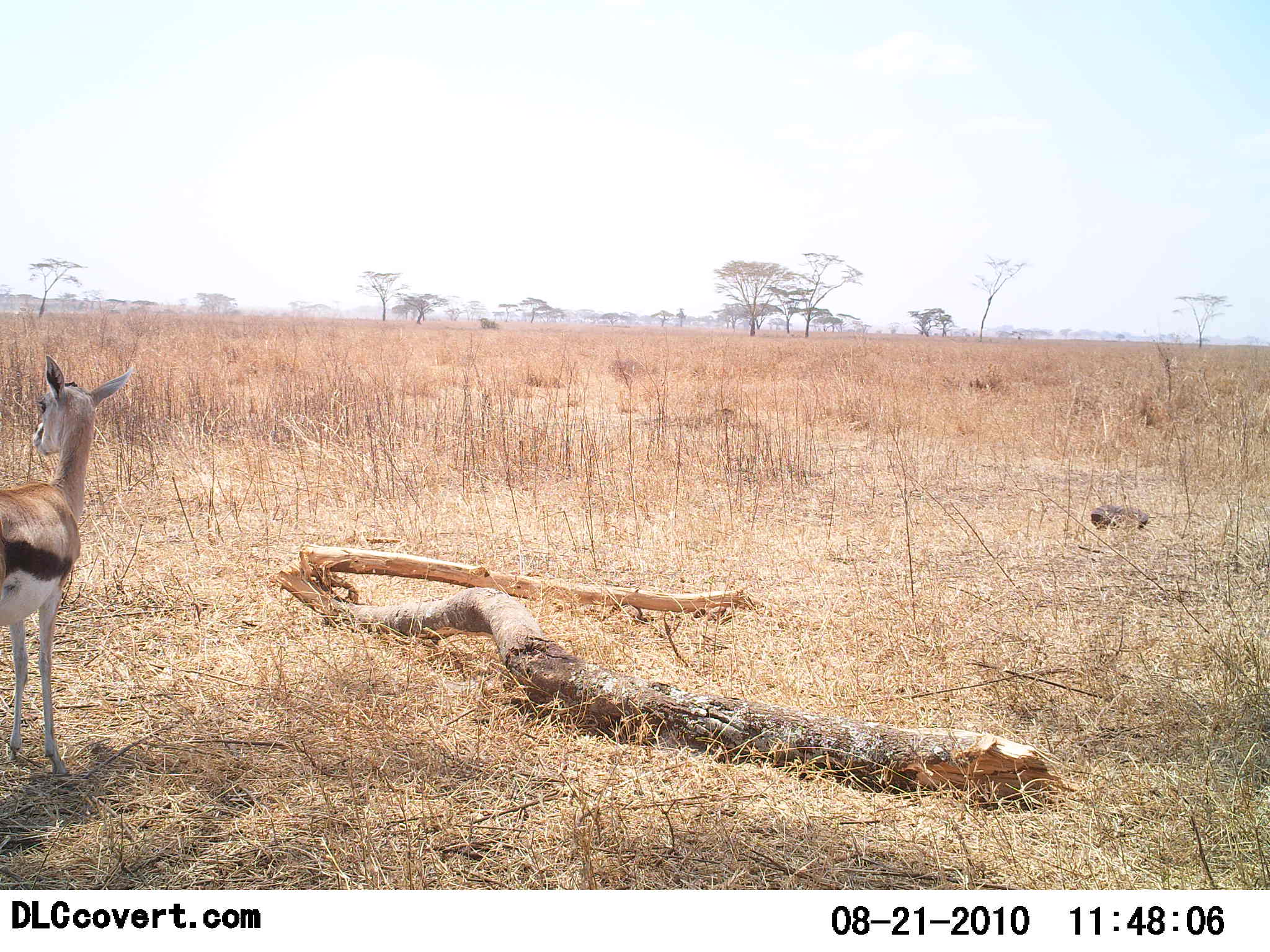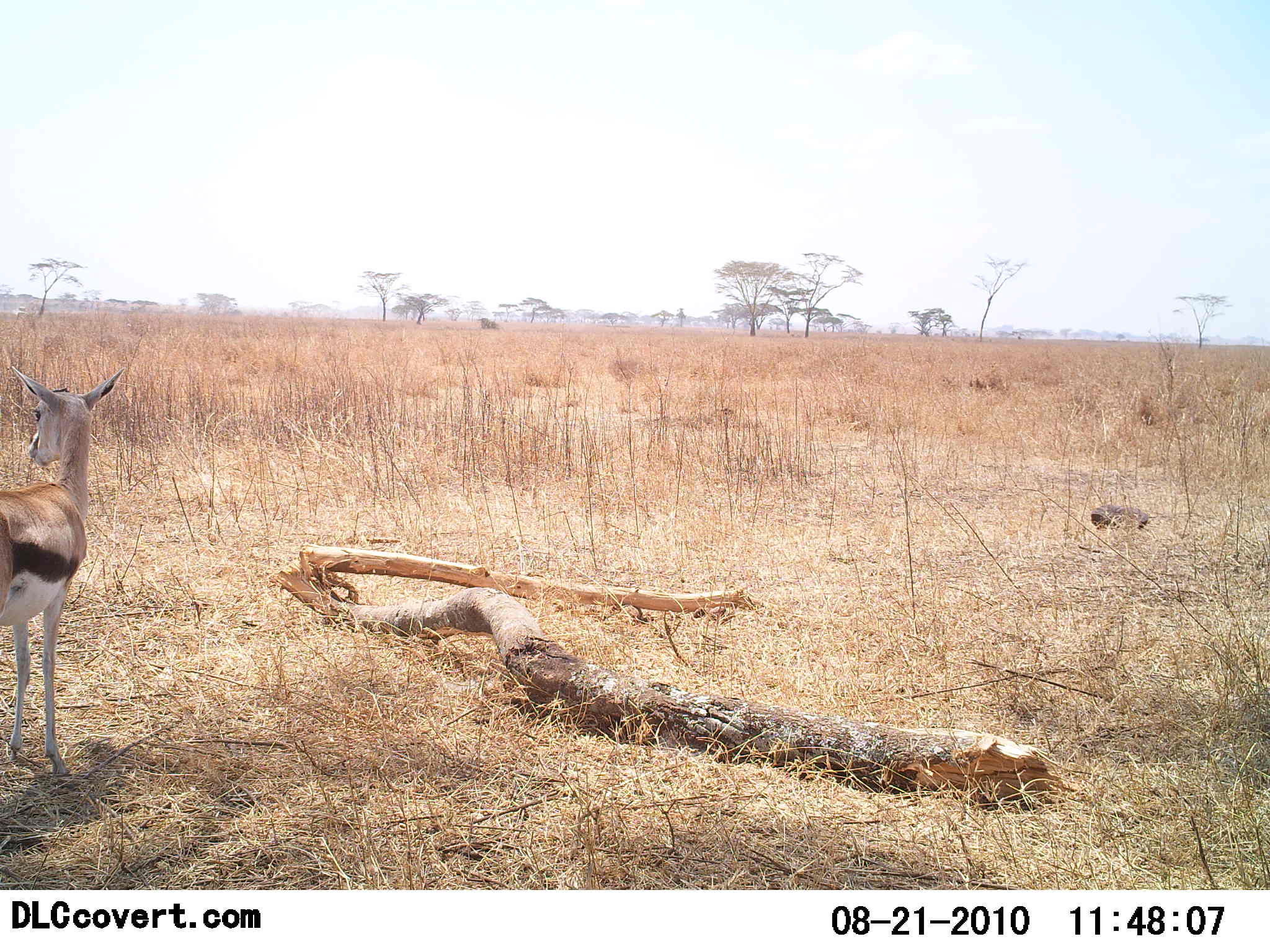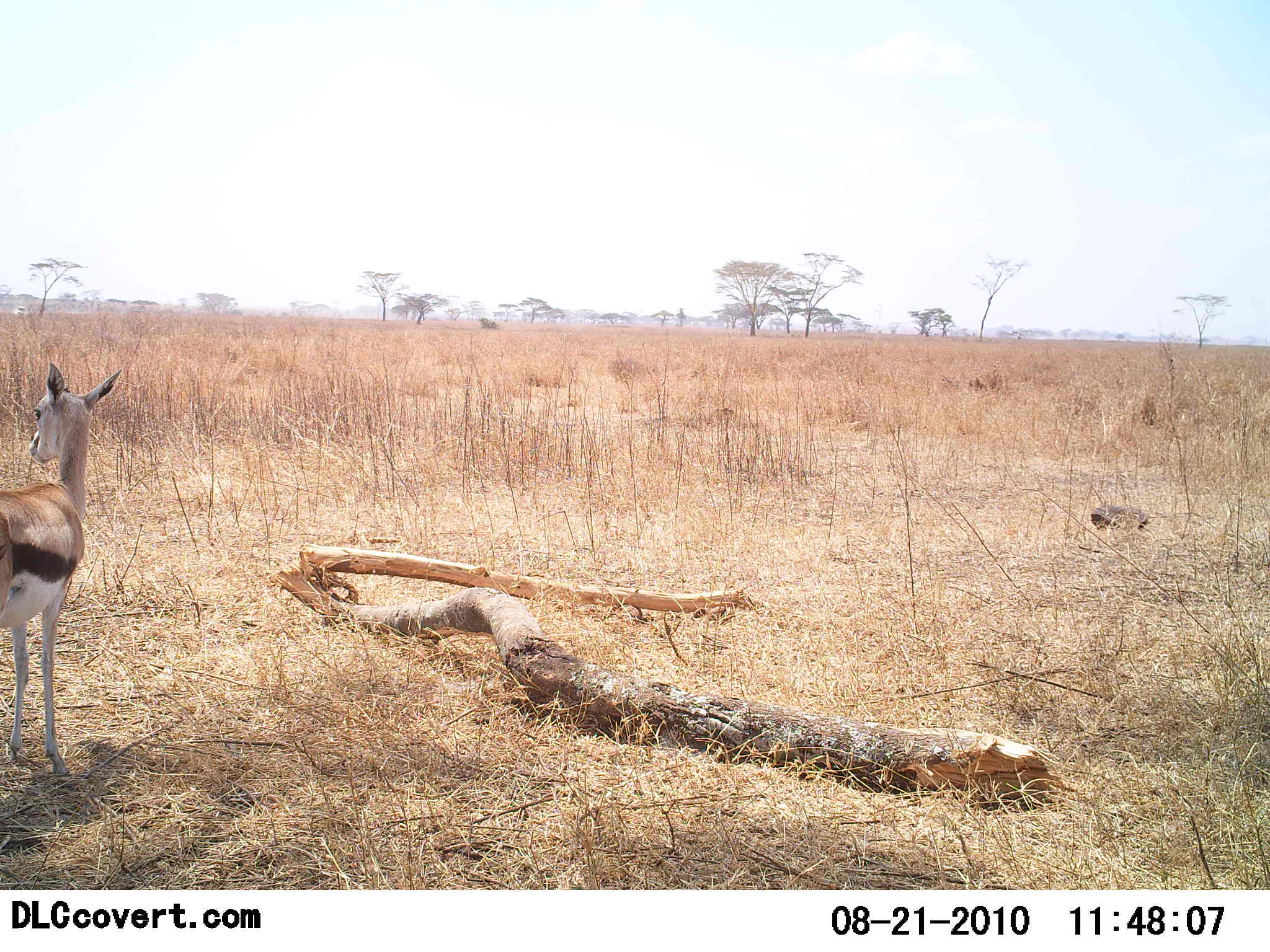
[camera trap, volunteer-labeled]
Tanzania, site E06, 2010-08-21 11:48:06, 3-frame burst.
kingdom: Animalia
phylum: Chordata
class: Mammalia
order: Artiodactyla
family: Bovidae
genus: Eudorcas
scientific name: Eudorcas thomsonii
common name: thomson's gazelle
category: gazellethomsons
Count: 1.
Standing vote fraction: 100%.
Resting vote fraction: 7%.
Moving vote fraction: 0%.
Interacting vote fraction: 0%.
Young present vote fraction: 27%.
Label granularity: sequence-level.